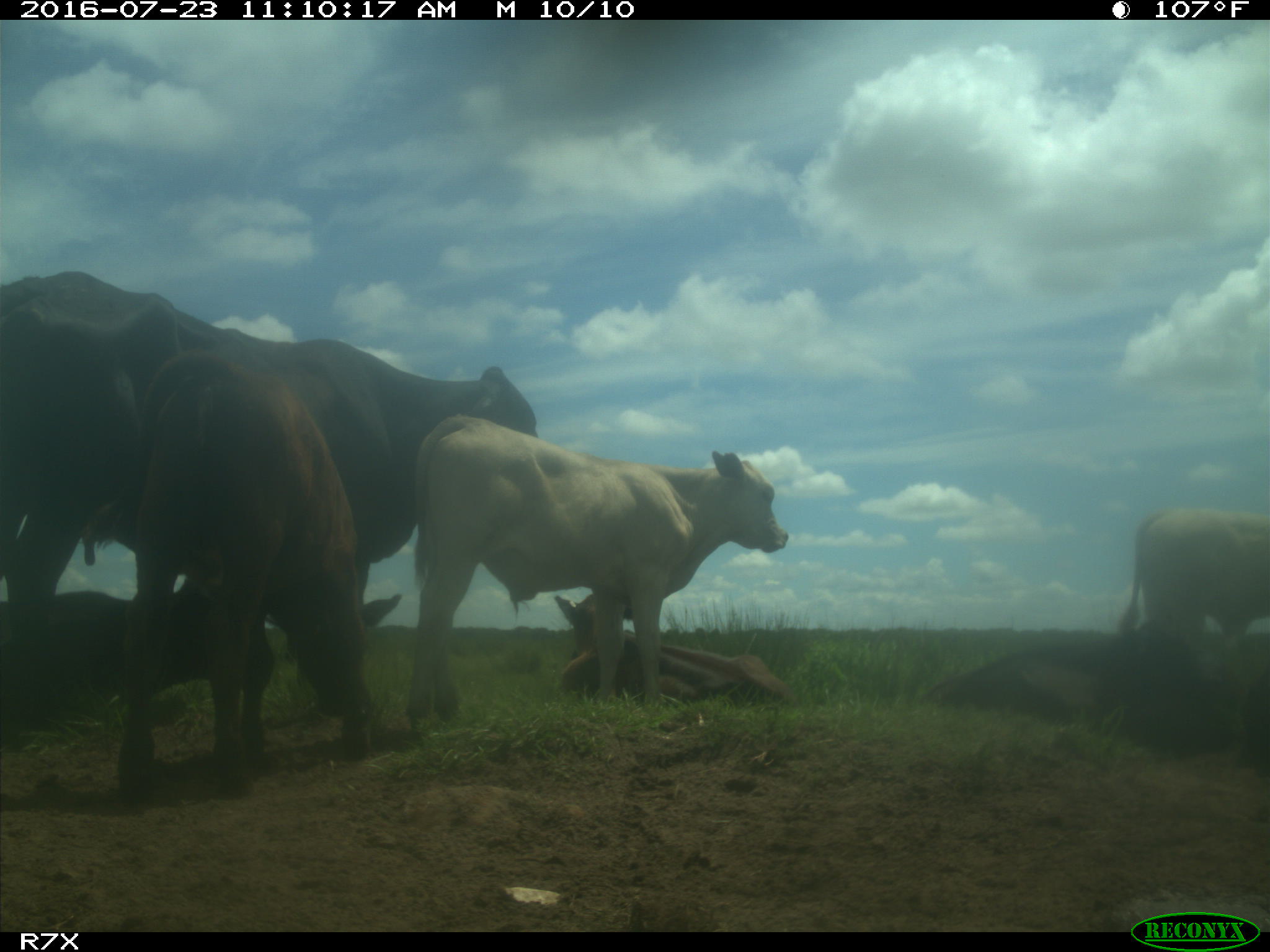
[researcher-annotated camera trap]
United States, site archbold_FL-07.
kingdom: Animalia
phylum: Chordata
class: Mammalia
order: Artiodactyla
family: Bovidae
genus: Bos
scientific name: Bos taurus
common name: domestic cow